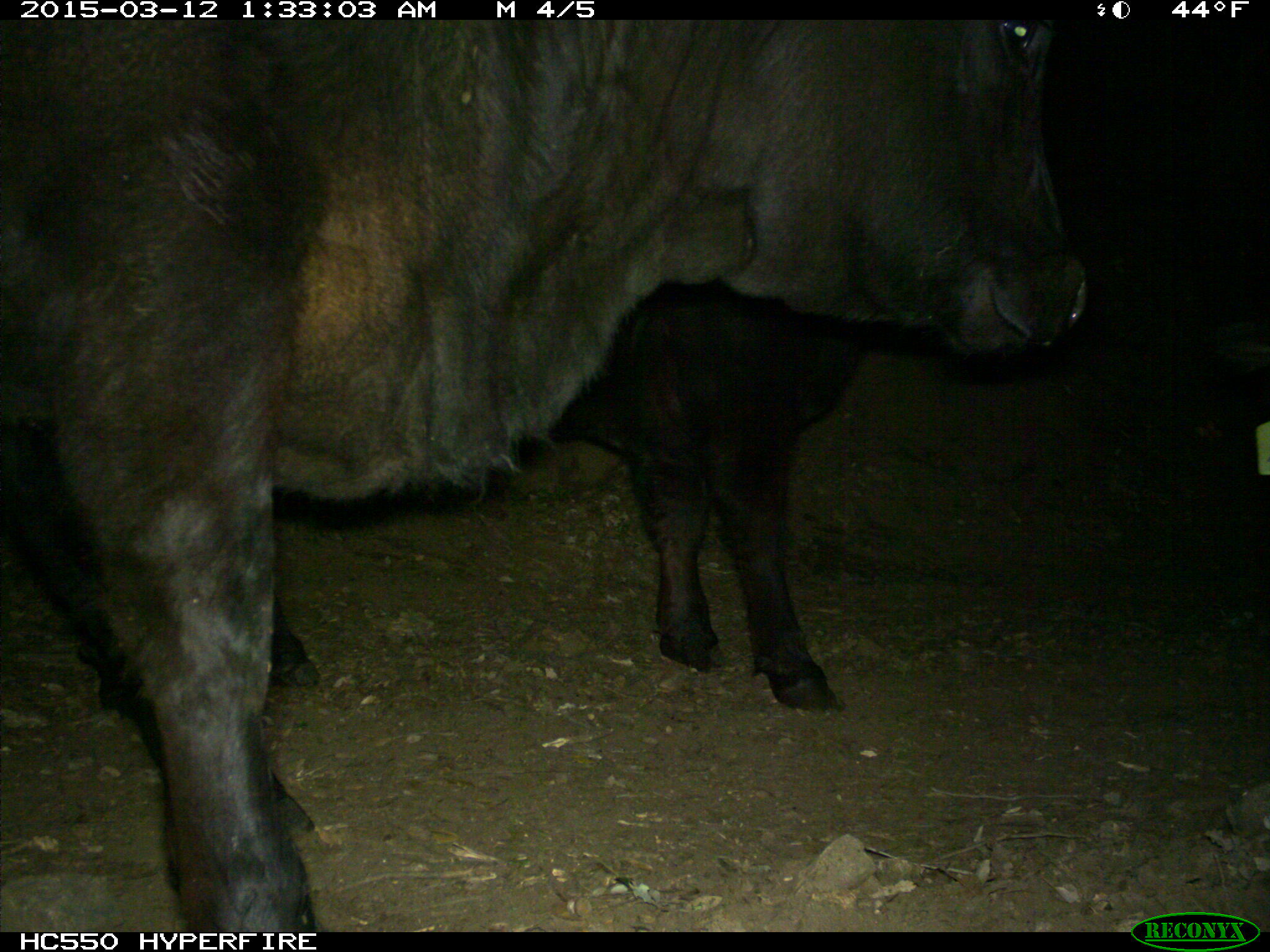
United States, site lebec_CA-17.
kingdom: Animalia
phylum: Chordata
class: Mammalia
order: Artiodactyla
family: Bovidae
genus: Bos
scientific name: Bos taurus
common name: domestic cow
Bos taurus (domestic cow).